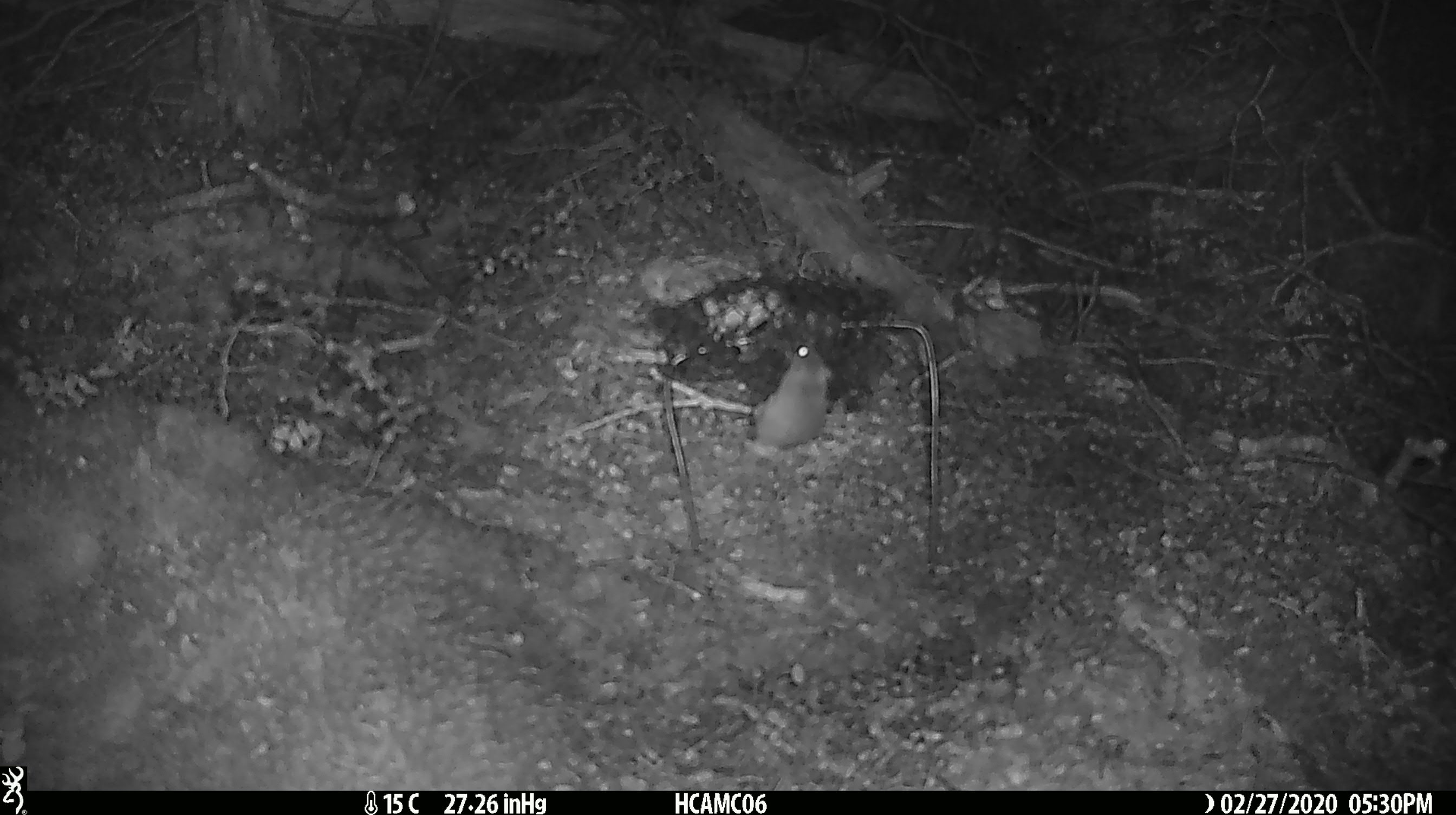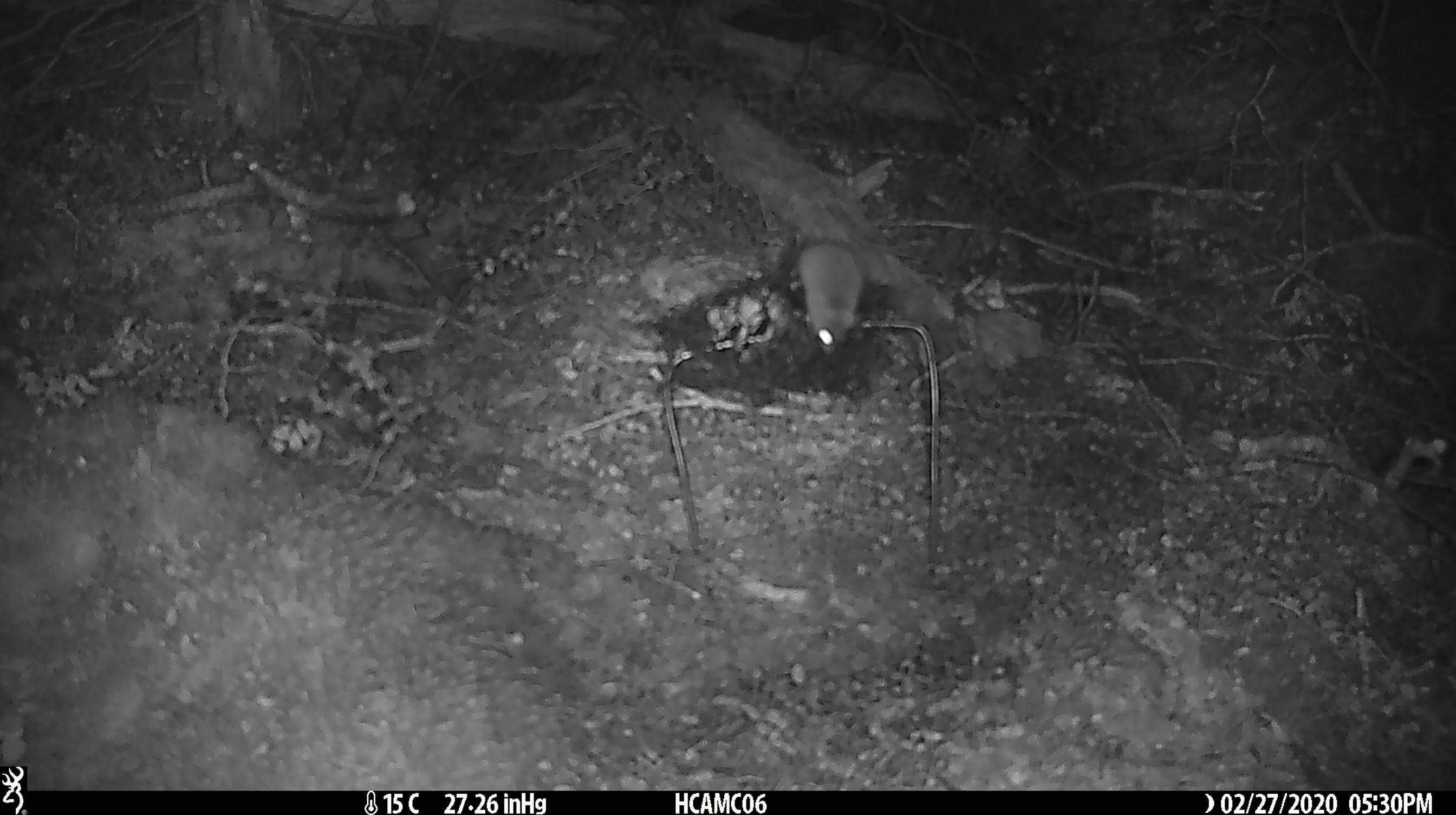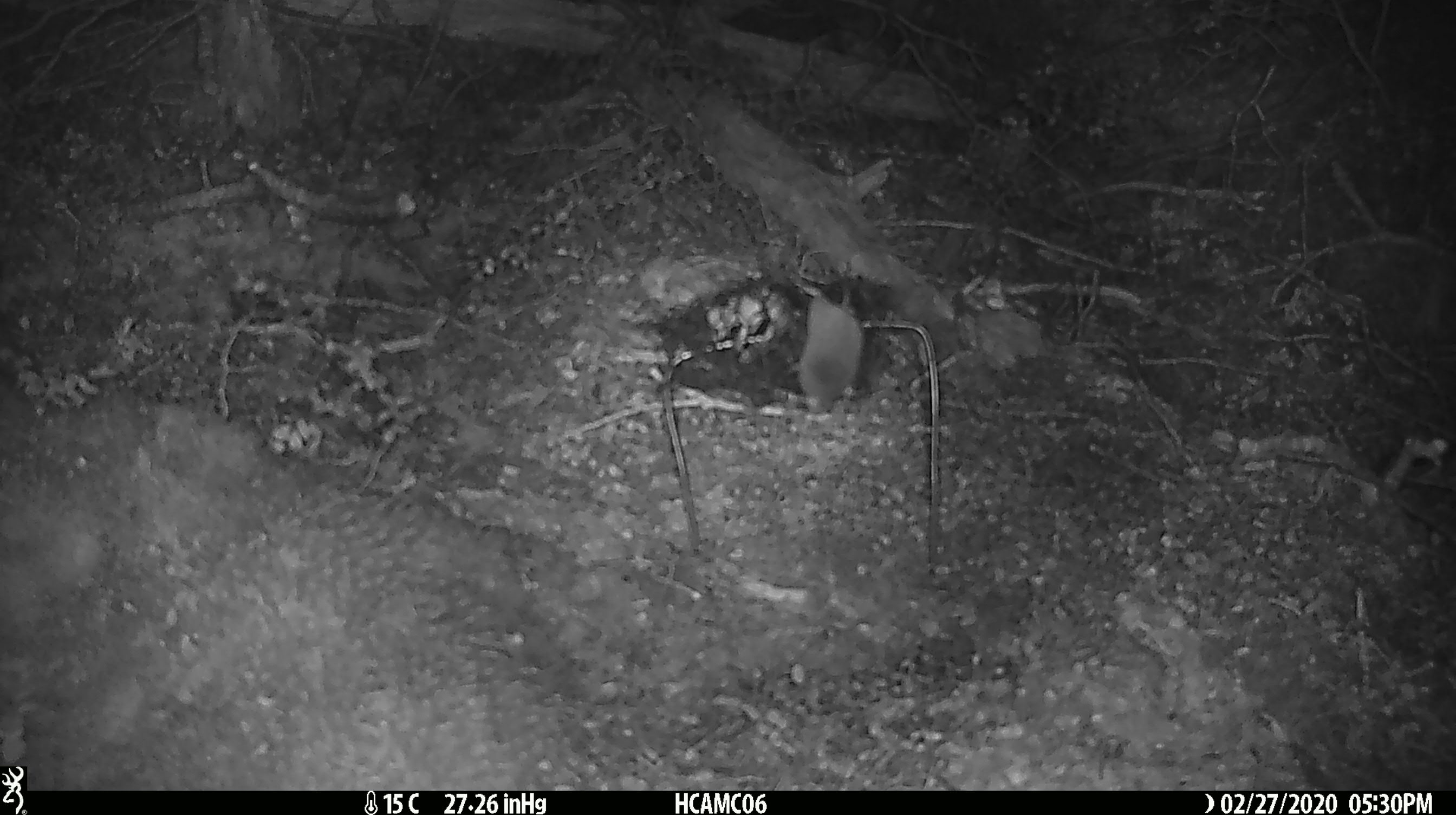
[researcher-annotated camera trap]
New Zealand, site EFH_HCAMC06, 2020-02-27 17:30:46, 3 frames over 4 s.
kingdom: Animalia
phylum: Chordata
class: Mammalia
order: Rodentia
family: Muridae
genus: Mus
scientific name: Mus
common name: mouse